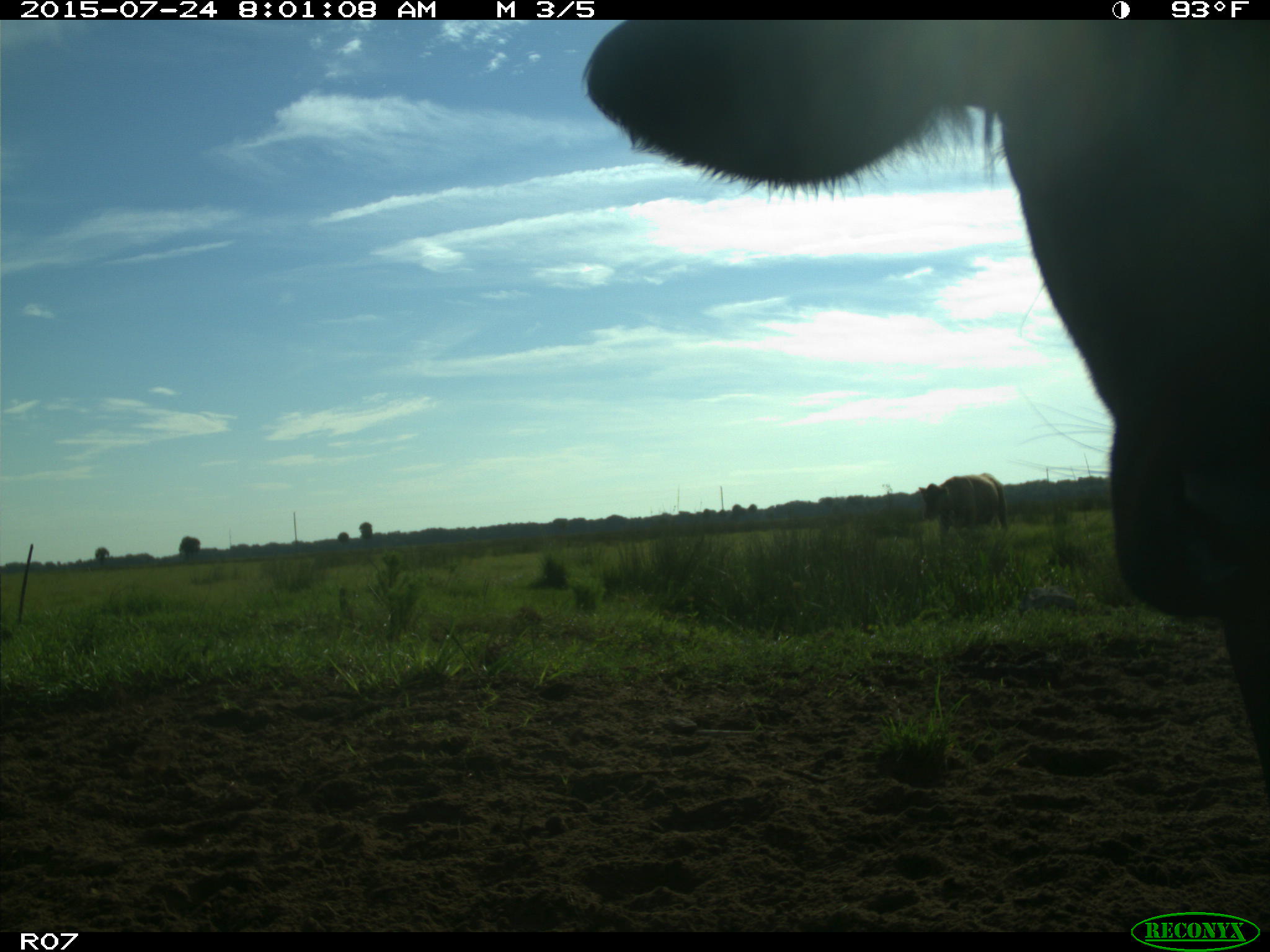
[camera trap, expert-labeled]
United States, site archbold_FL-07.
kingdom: Animalia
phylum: Chordata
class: Mammalia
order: Artiodactyla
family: Bovidae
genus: Bos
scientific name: Bos taurus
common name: domestic cow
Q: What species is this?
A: Bos taurus (domestic cow).